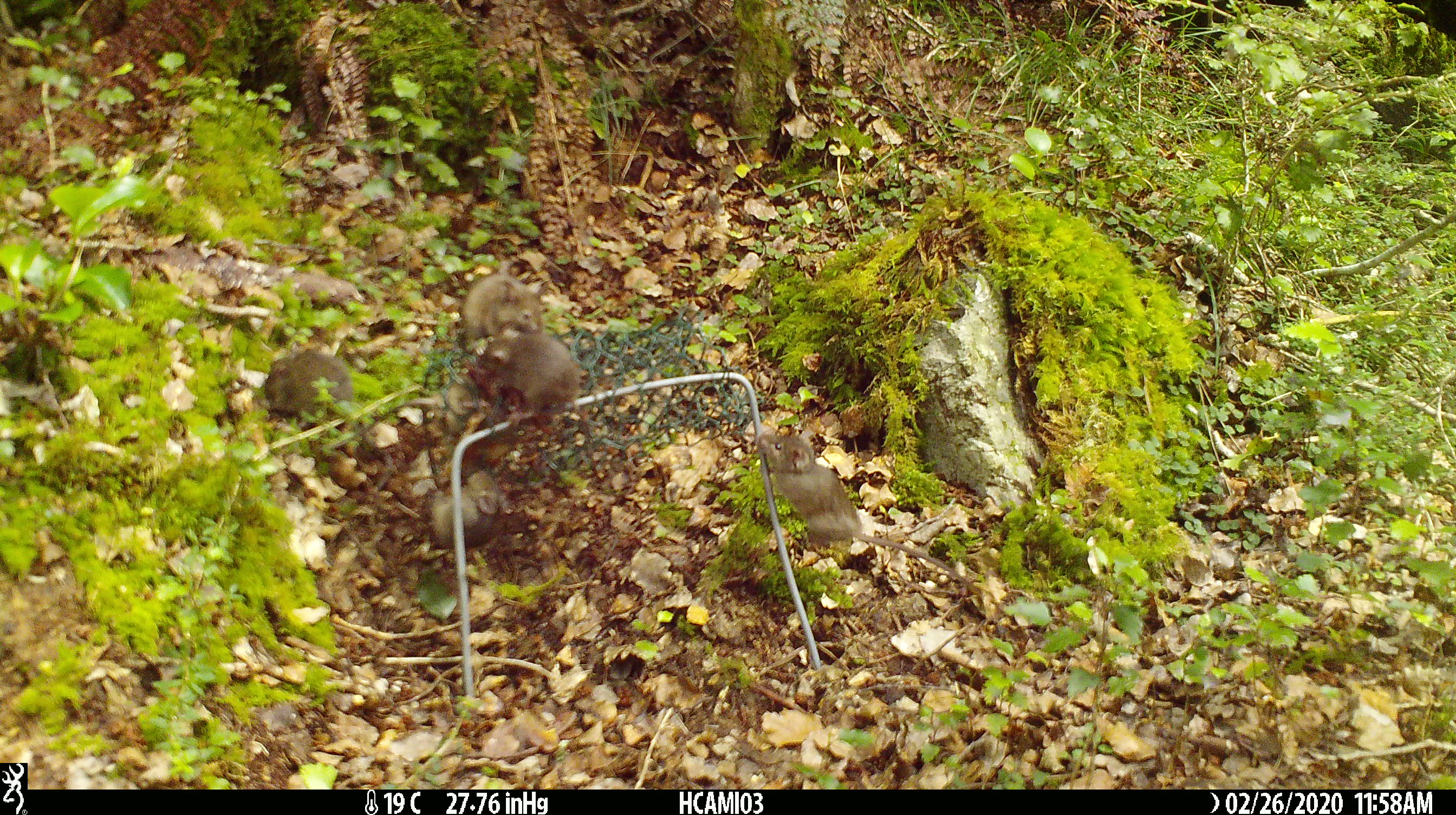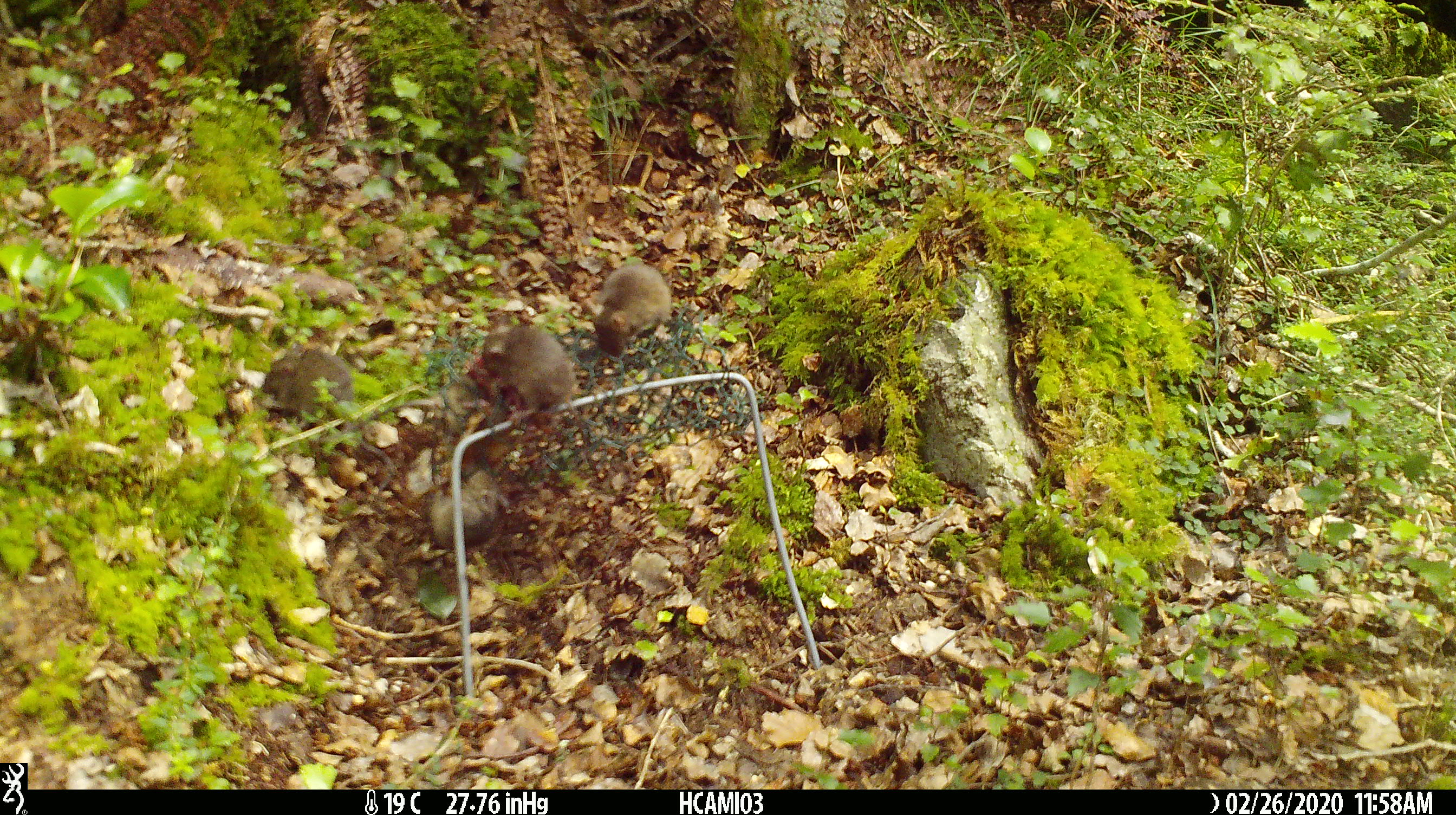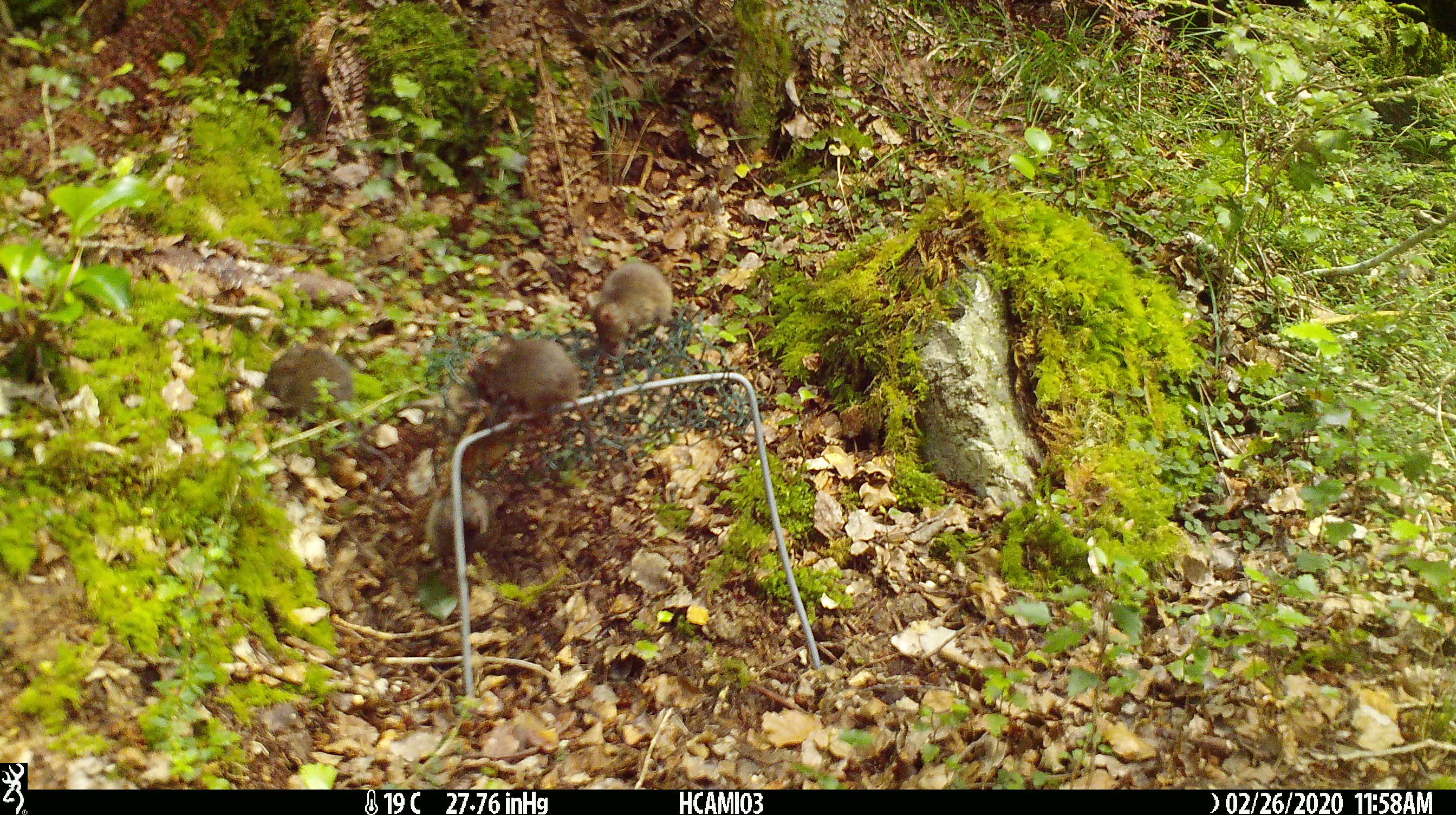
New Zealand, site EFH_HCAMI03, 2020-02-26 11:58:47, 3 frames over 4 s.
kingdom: Animalia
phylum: Chordata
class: Mammalia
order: Rodentia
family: Muridae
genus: Mus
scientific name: Mus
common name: mouse